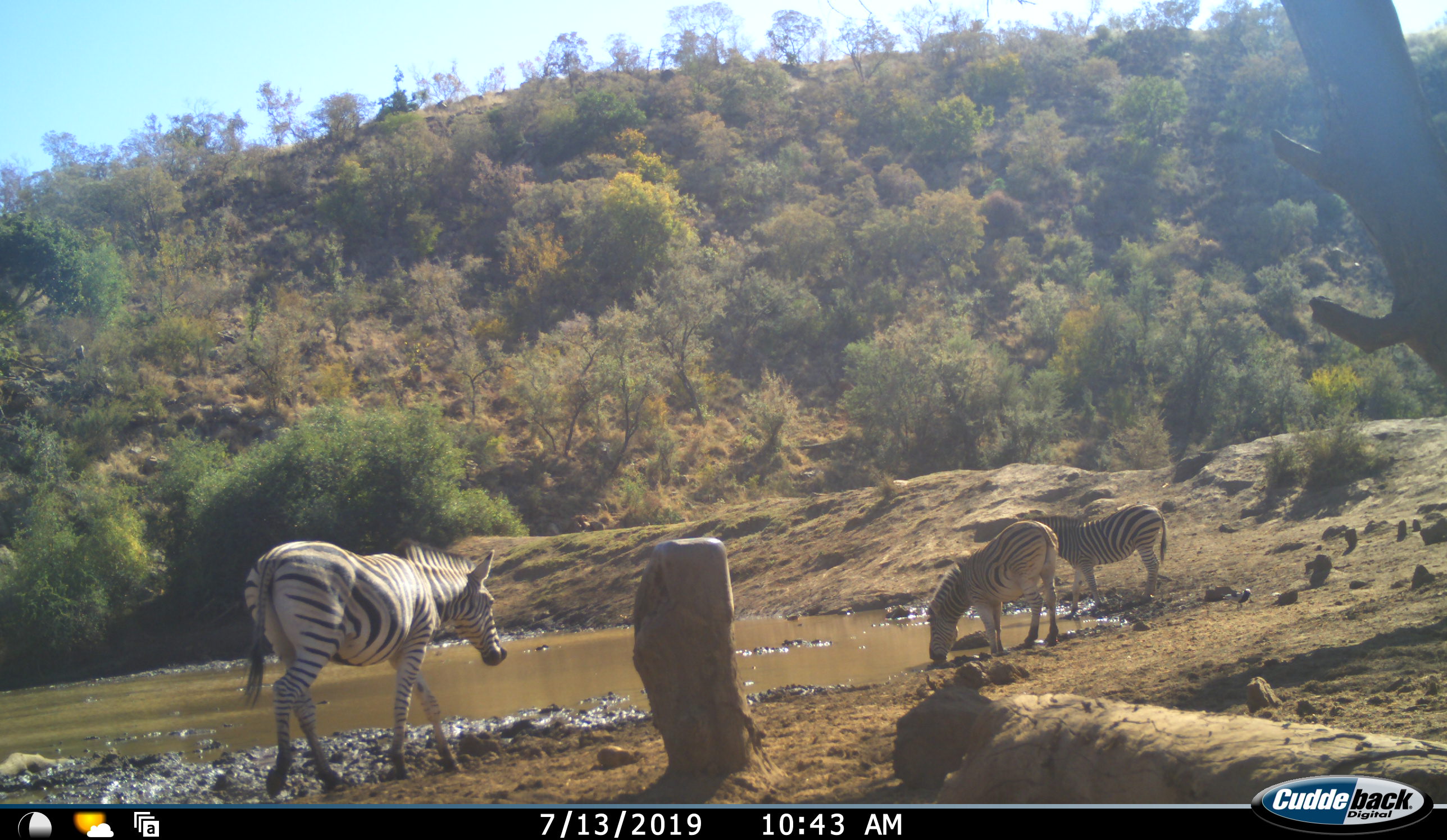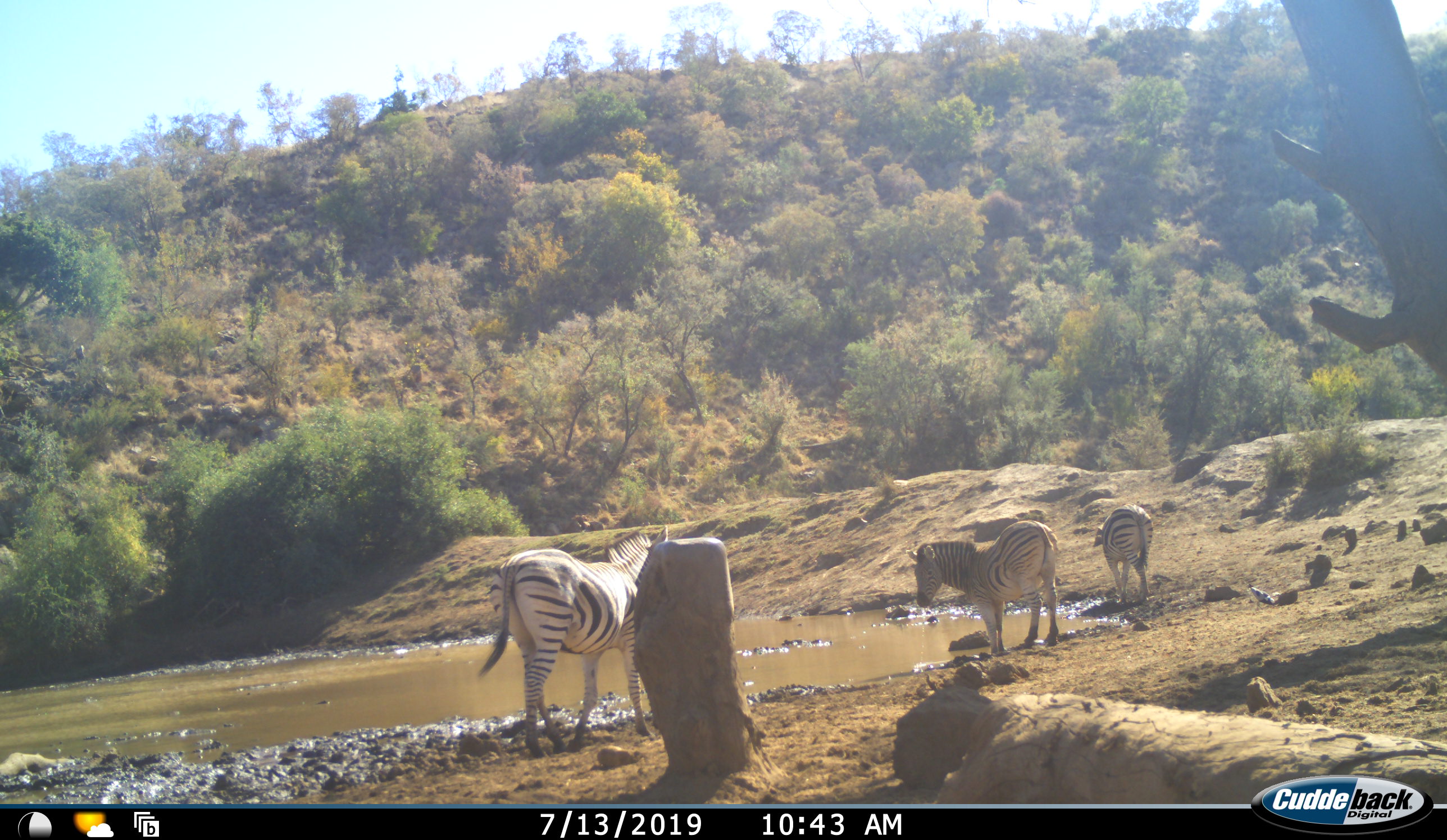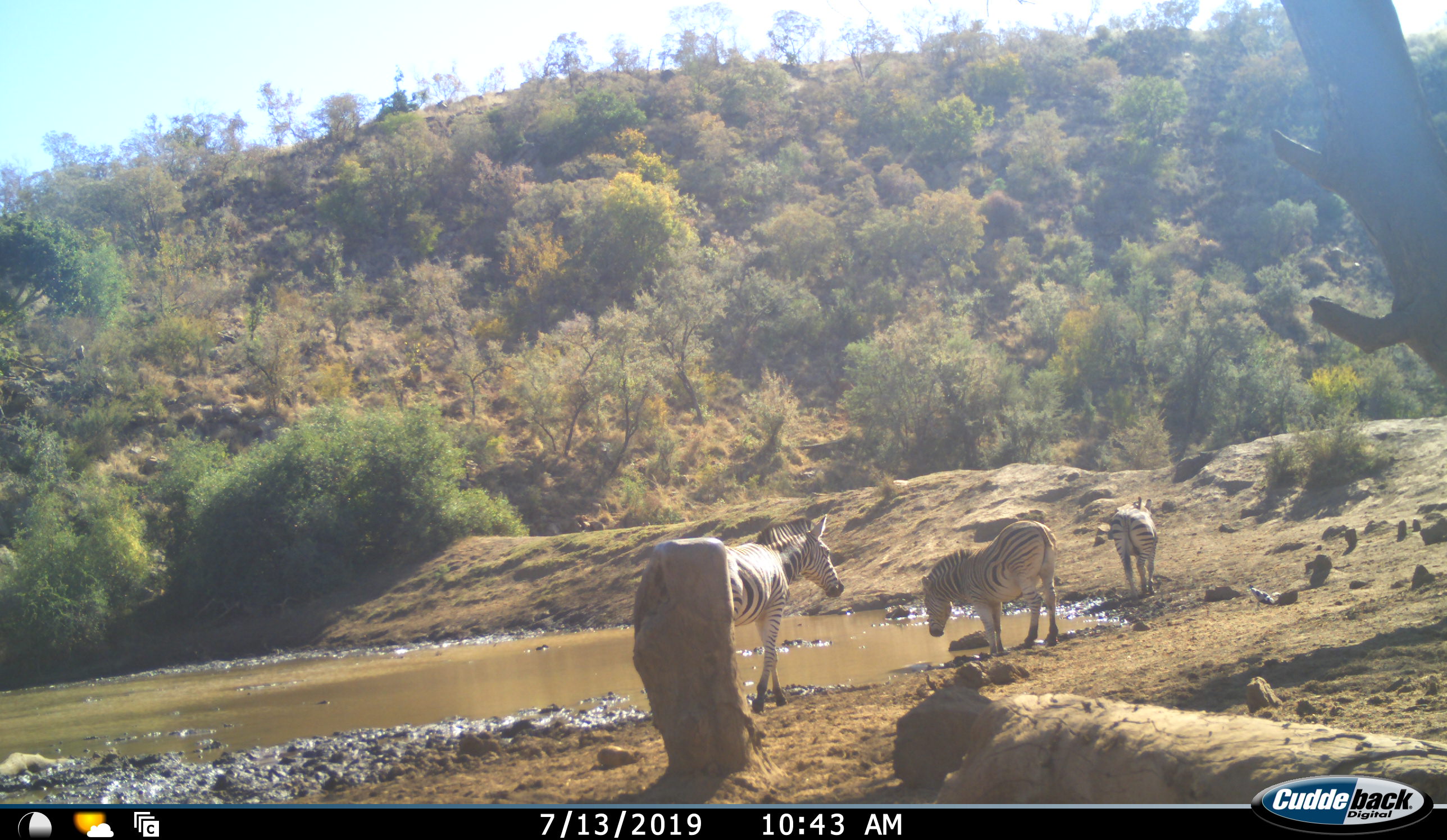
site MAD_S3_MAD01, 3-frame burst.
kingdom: Animalia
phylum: Chordata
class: Mammalia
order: Perissodactyla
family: Equidae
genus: Equus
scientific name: Equus quagga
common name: plains zebra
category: zebraplains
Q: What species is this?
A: Zebraplains (plains zebra) (Equus quagga).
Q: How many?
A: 3.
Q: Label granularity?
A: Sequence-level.